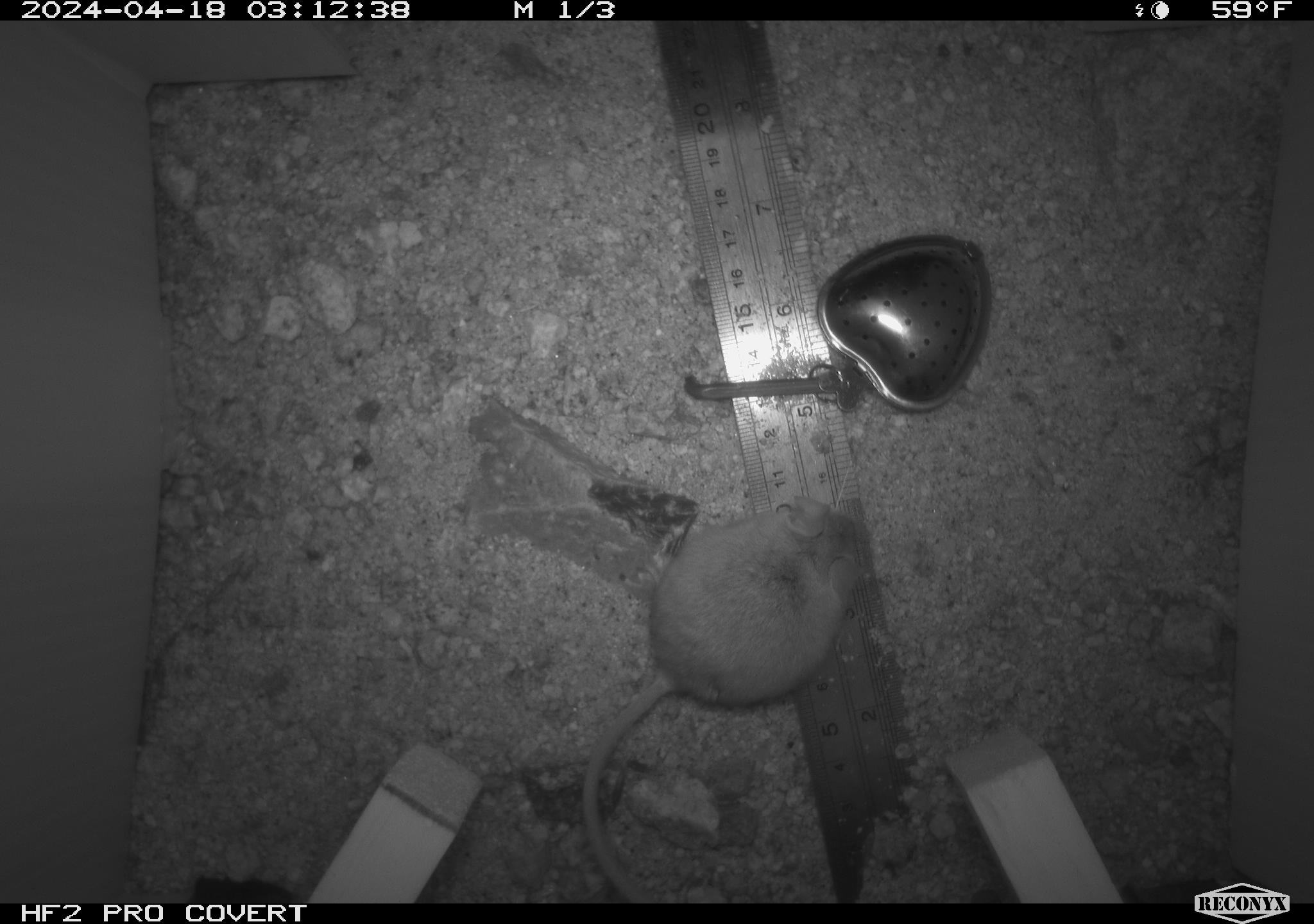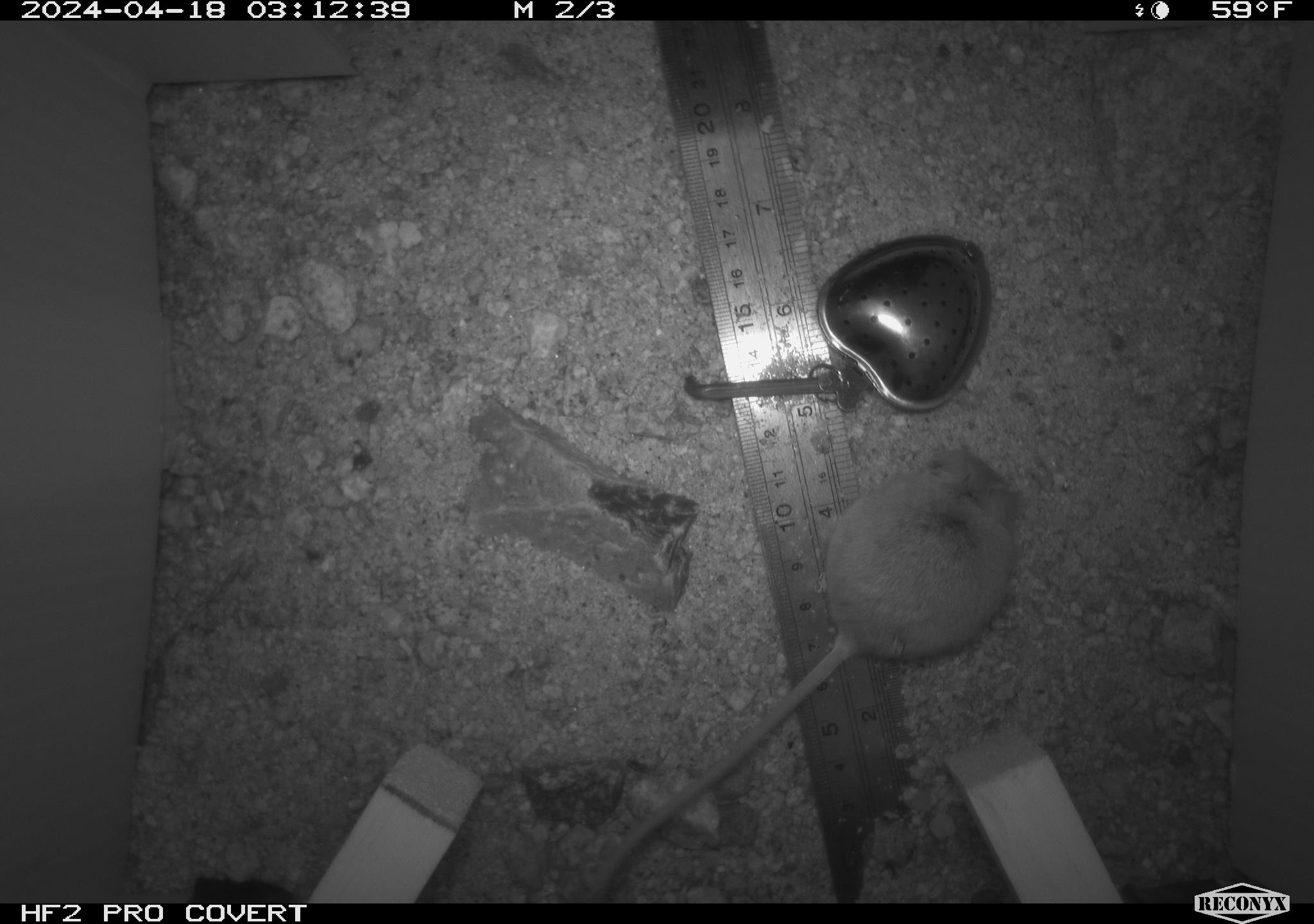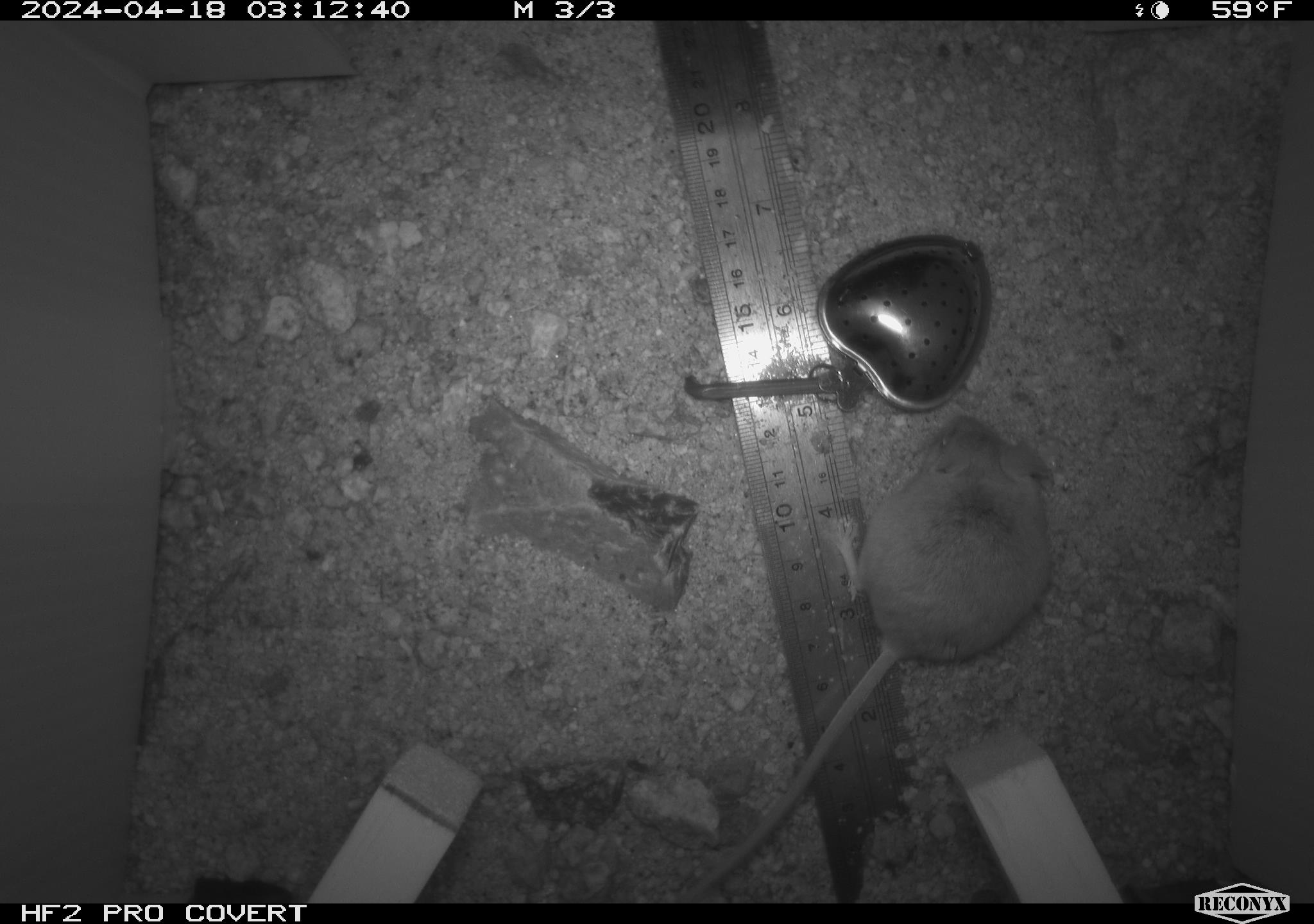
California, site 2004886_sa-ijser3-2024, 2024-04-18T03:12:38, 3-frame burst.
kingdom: Animalia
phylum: Chordata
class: Mammalia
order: Rodentia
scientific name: Rodentia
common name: mouse species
Mouse species (Rodentia).